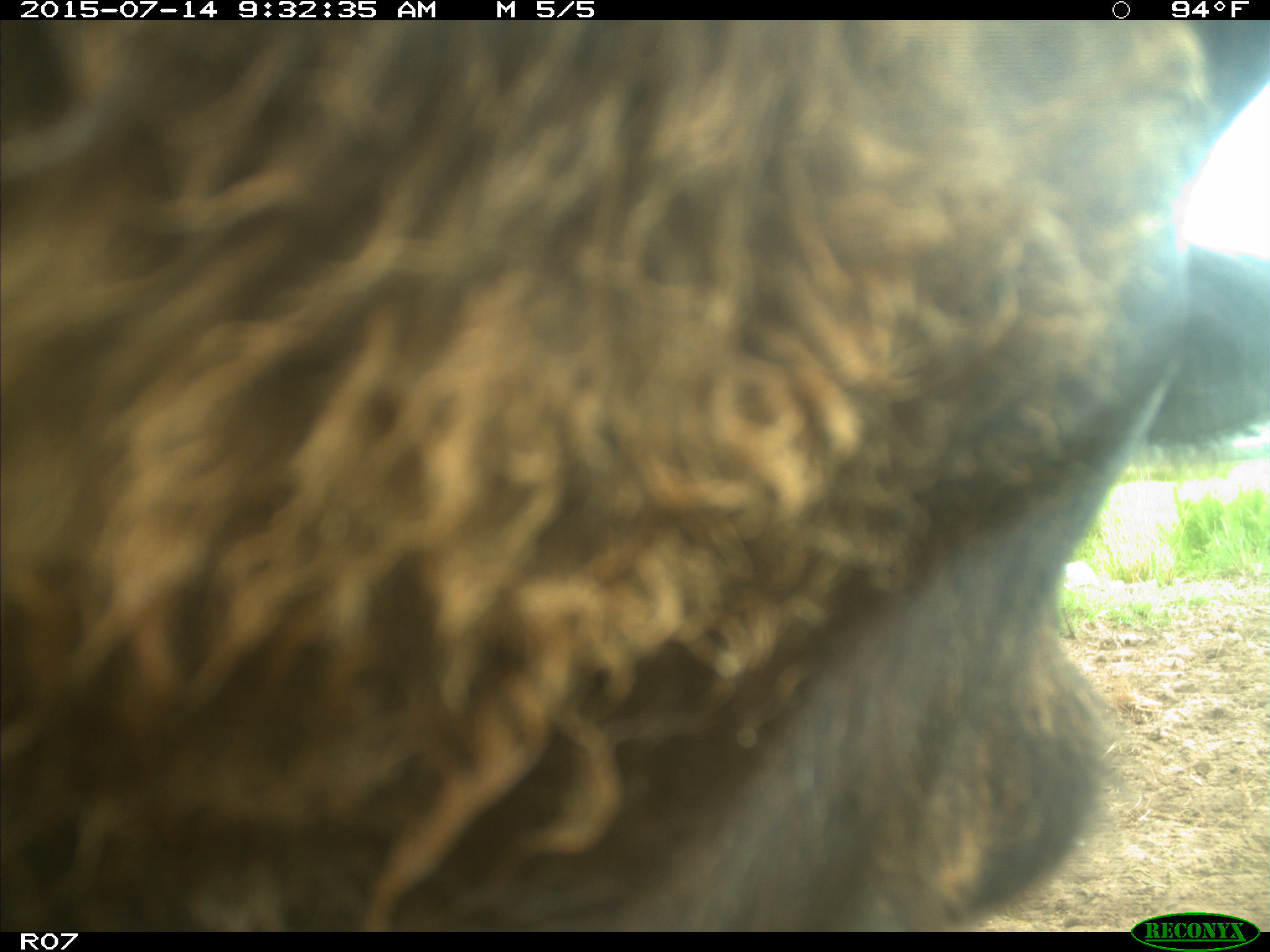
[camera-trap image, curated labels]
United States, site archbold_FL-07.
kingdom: Animalia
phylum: Chordata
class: Mammalia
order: Artiodactyla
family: Bovidae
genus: Bos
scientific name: Bos taurus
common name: domestic cow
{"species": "Bos taurus (domestic cow)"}